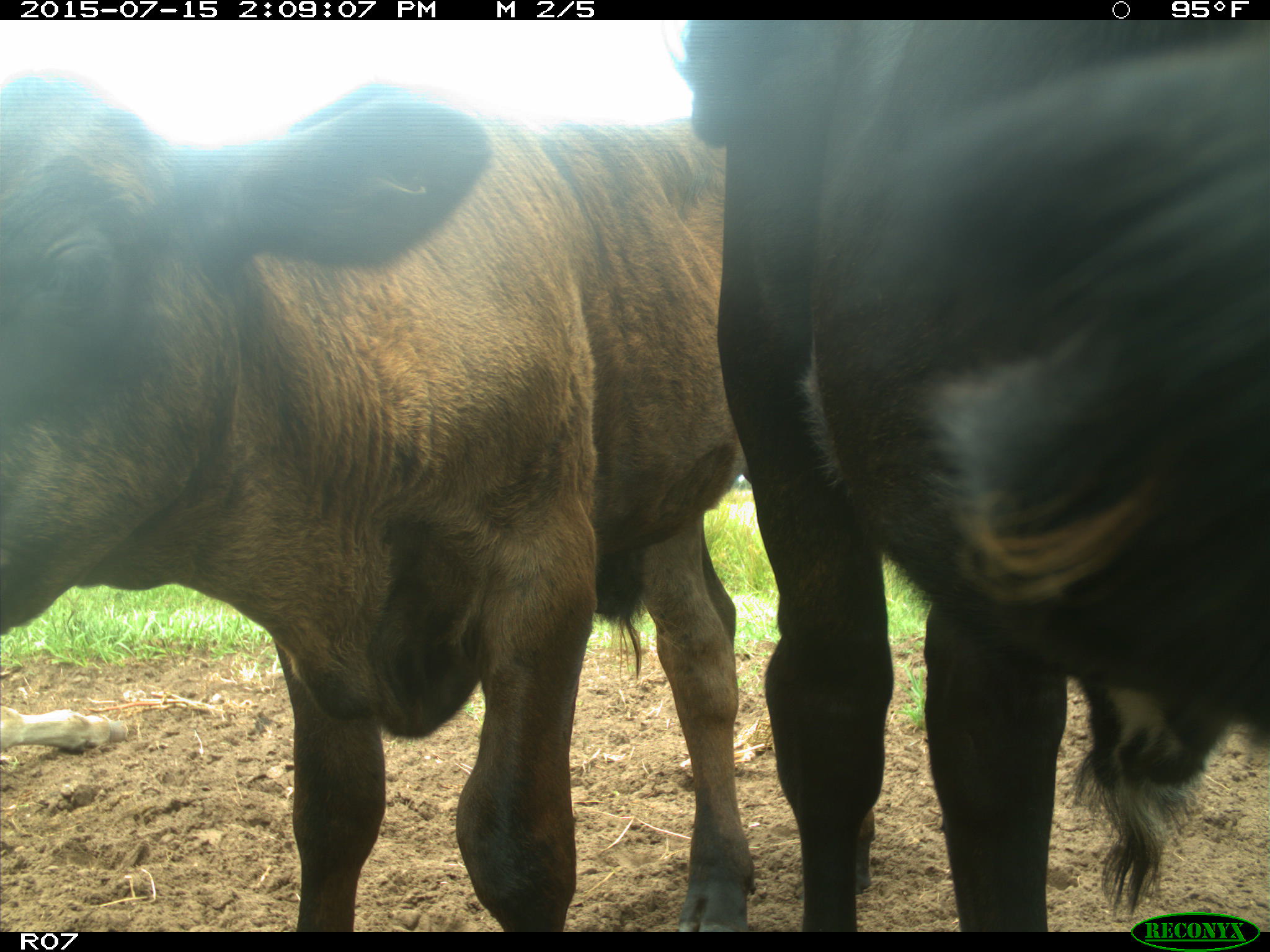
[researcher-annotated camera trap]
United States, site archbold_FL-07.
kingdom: Animalia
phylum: Chordata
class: Mammalia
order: Artiodactyla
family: Bovidae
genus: Bos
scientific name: Bos taurus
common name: domestic cow